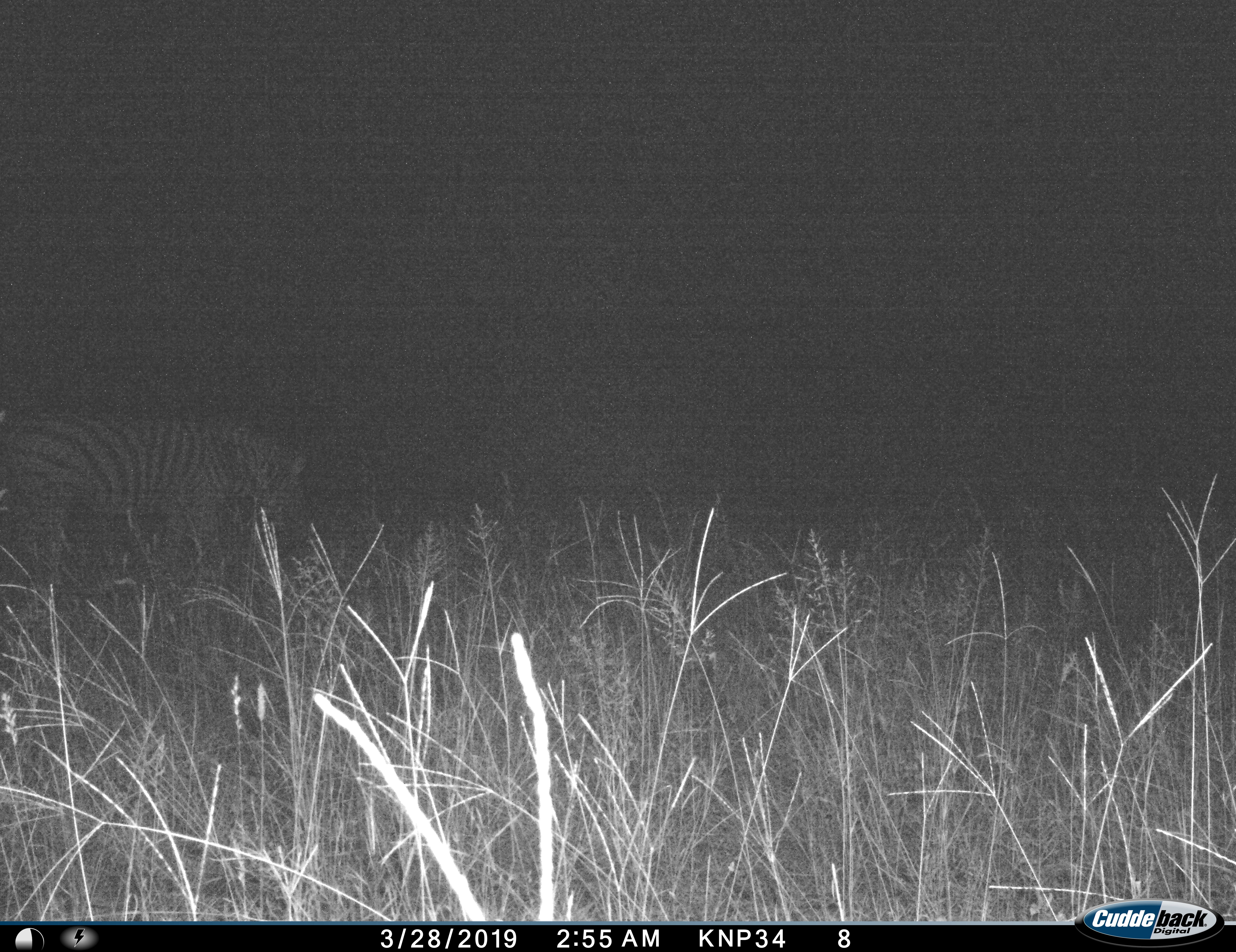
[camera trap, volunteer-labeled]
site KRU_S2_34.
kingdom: Animalia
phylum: Chordata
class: Mammalia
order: Perissodactyla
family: Equidae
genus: Equus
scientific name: Equus quagga burchellii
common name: burchell's zebra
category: zebraburchells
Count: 1.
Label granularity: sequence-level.